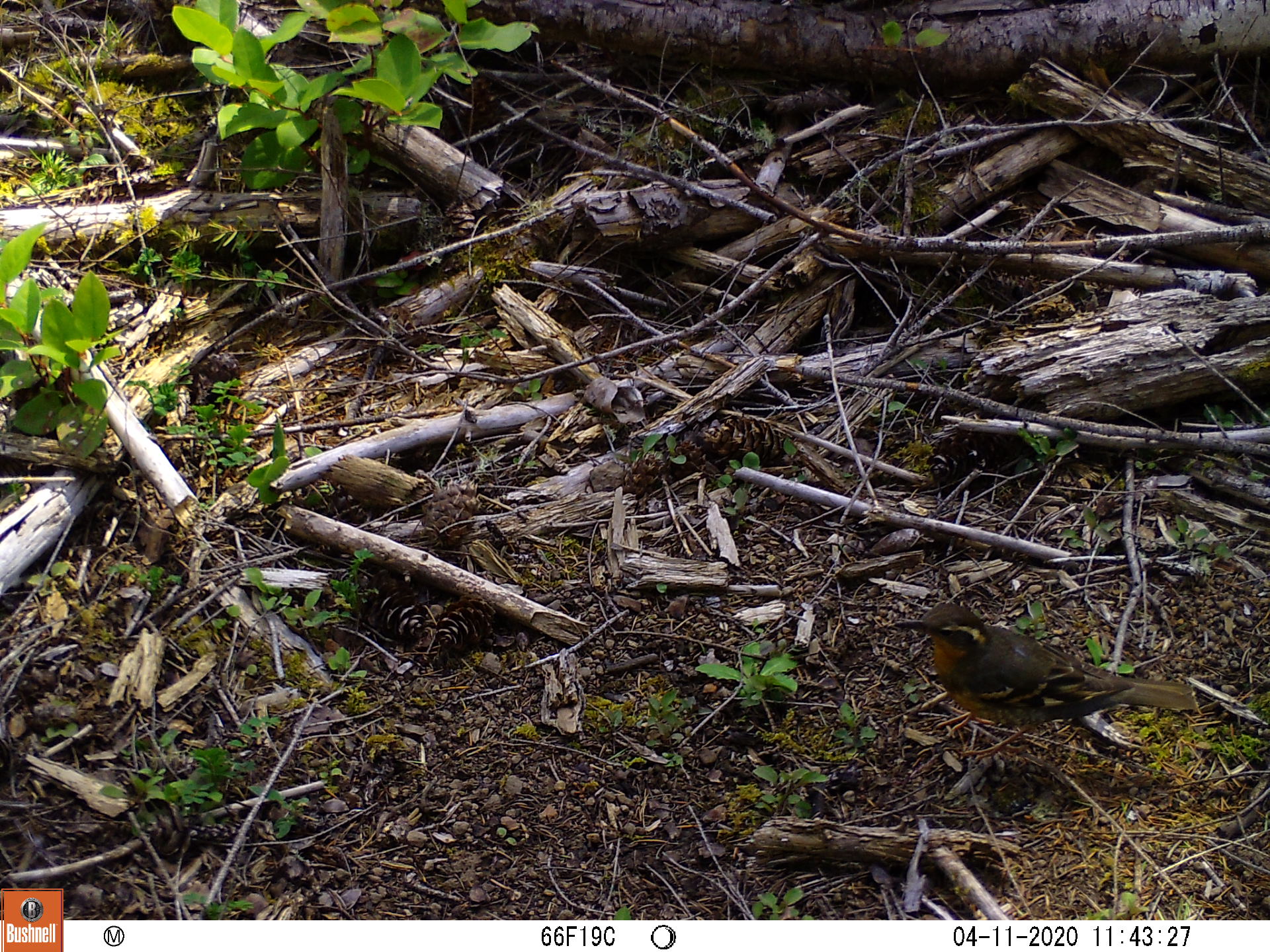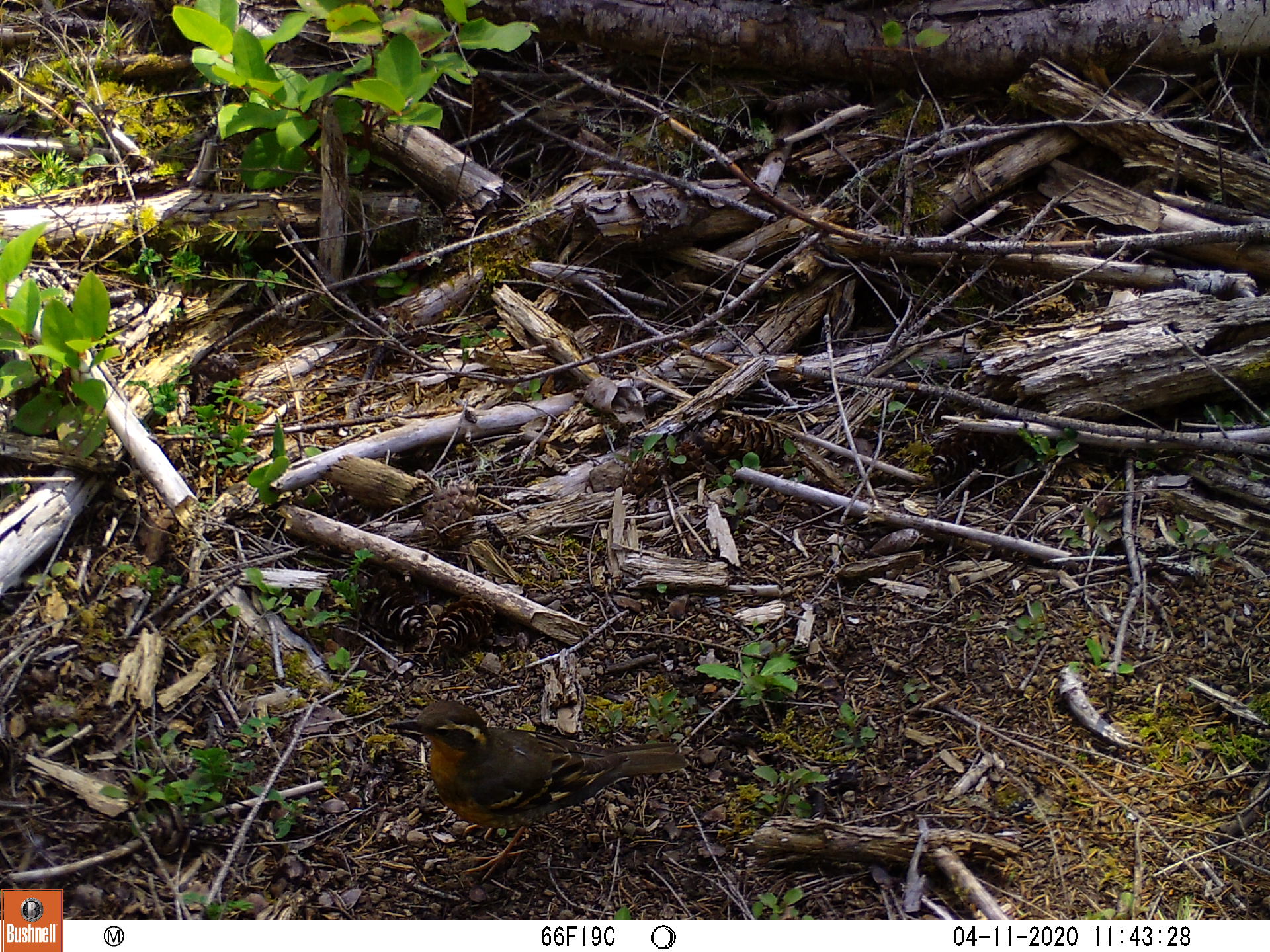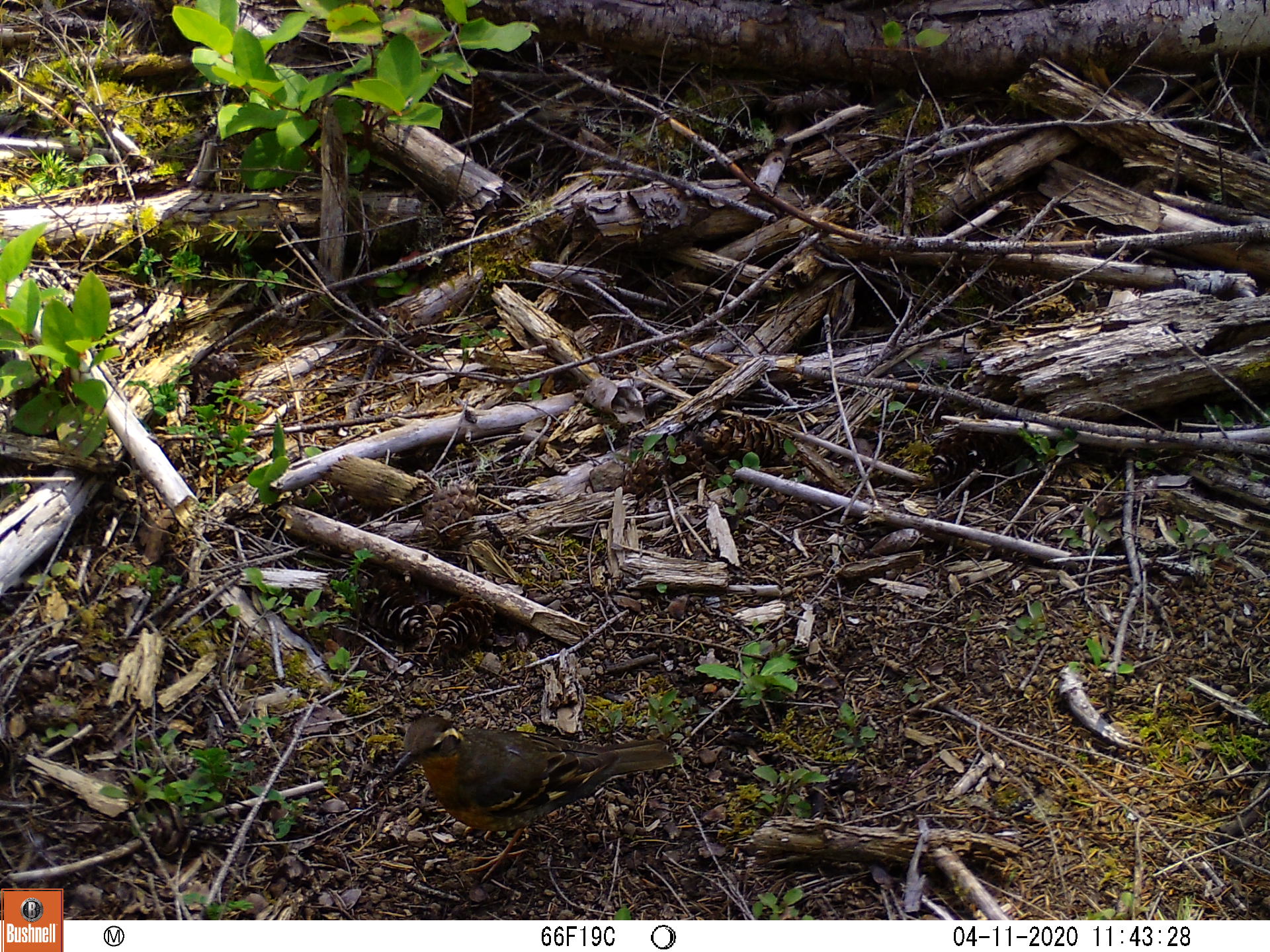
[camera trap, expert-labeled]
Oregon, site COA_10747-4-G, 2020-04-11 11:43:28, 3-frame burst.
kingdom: Animalia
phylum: Chordata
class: Aves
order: Passeriformes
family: Turdidae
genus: Ixoreus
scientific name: Ixoreus naevius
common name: varied thrush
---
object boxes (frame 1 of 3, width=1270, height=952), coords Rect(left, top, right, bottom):
varied thrush: Rect(897, 602, 1206, 751)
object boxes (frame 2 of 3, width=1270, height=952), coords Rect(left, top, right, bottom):
varied thrush: Rect(384, 702, 691, 852)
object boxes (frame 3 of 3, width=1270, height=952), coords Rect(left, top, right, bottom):
varied thrush: Rect(382, 718, 676, 842)